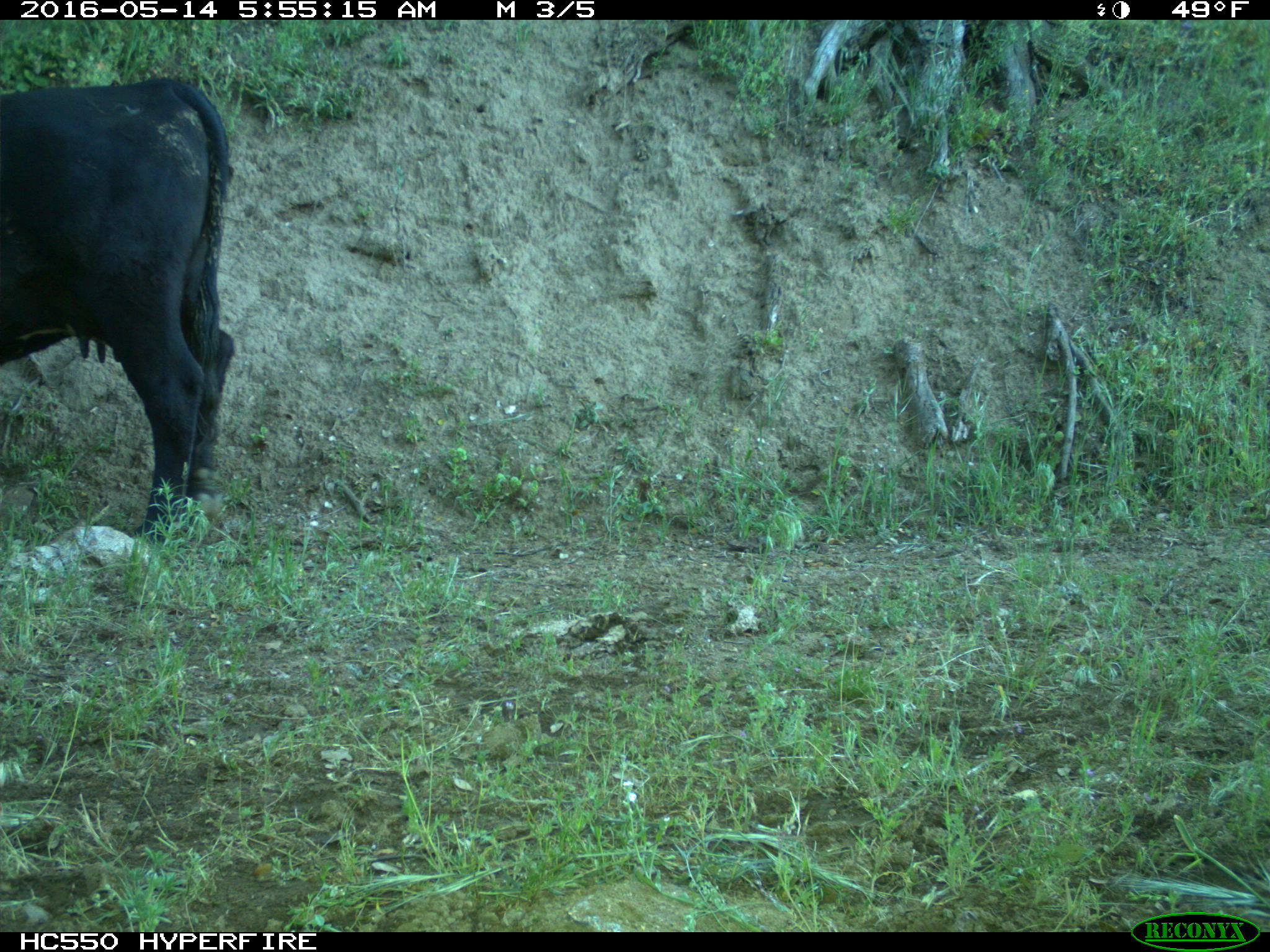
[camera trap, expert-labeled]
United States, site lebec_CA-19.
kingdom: Animalia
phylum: Chordata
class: Mammalia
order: Artiodactyla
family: Bovidae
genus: Bos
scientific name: Bos taurus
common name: domestic cow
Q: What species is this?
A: Bos taurus (domestic cow).